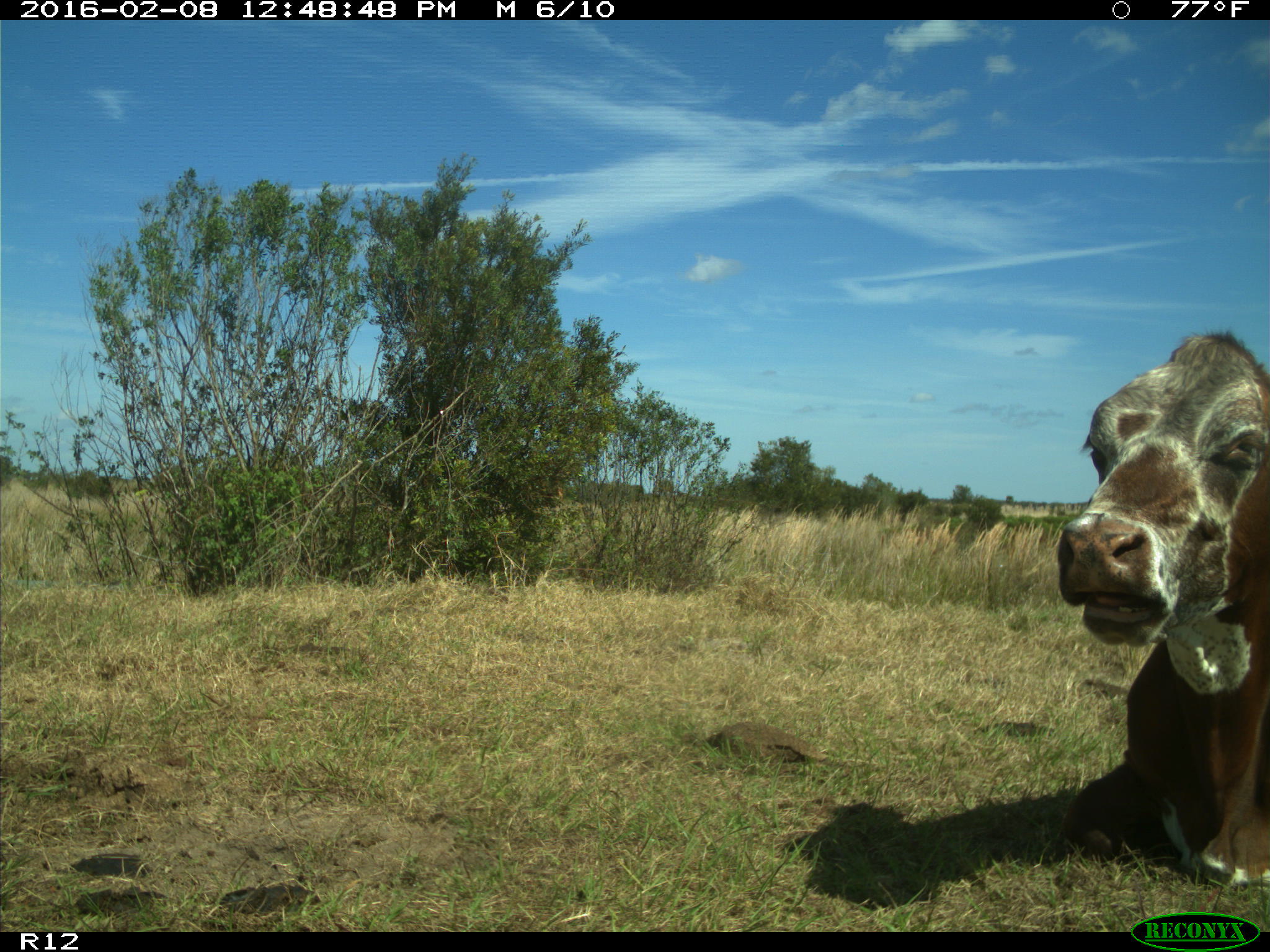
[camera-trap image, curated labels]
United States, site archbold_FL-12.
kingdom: Animalia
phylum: Chordata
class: Mammalia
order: Artiodactyla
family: Bovidae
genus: Bos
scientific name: Bos taurus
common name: domestic cow